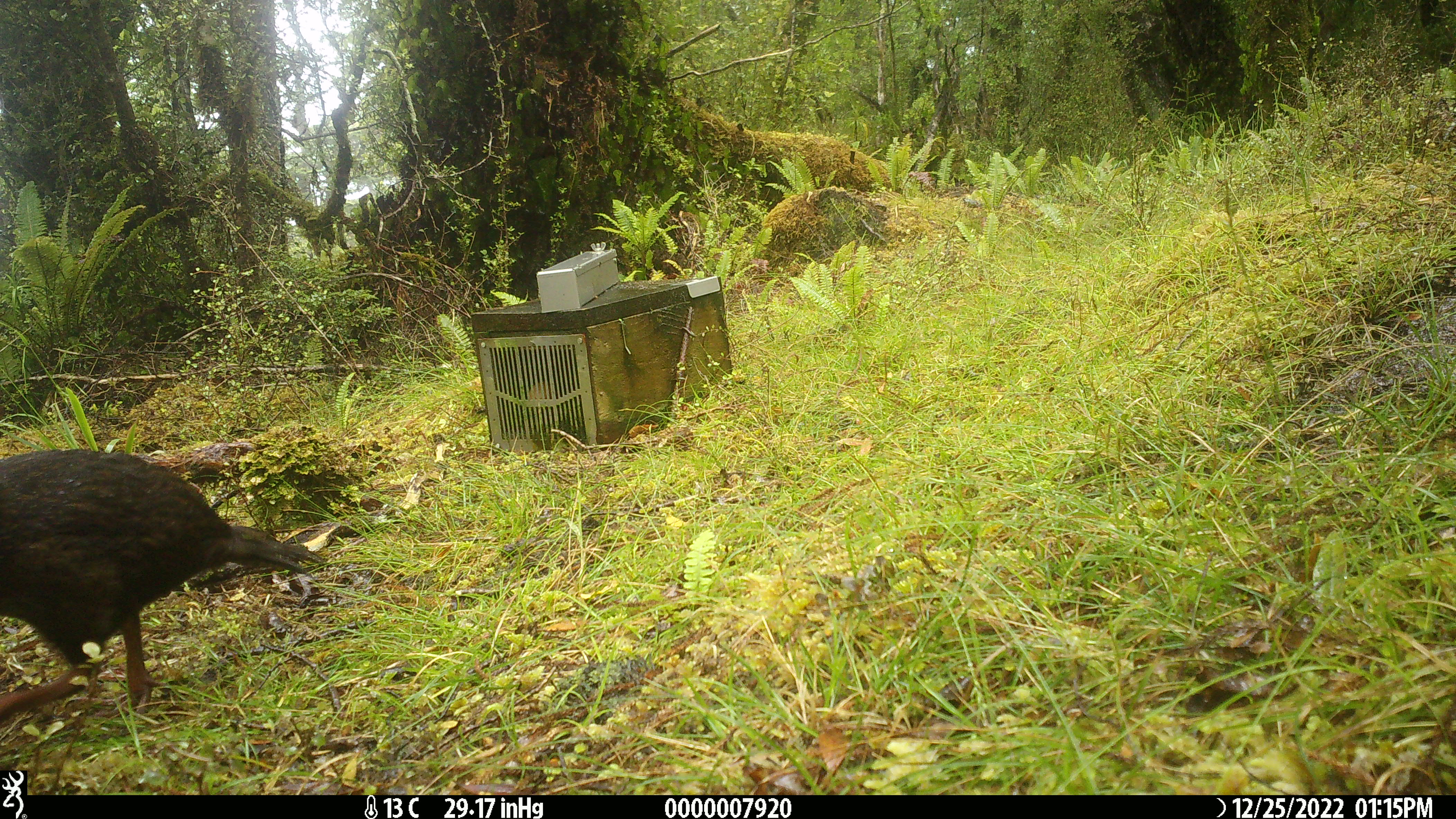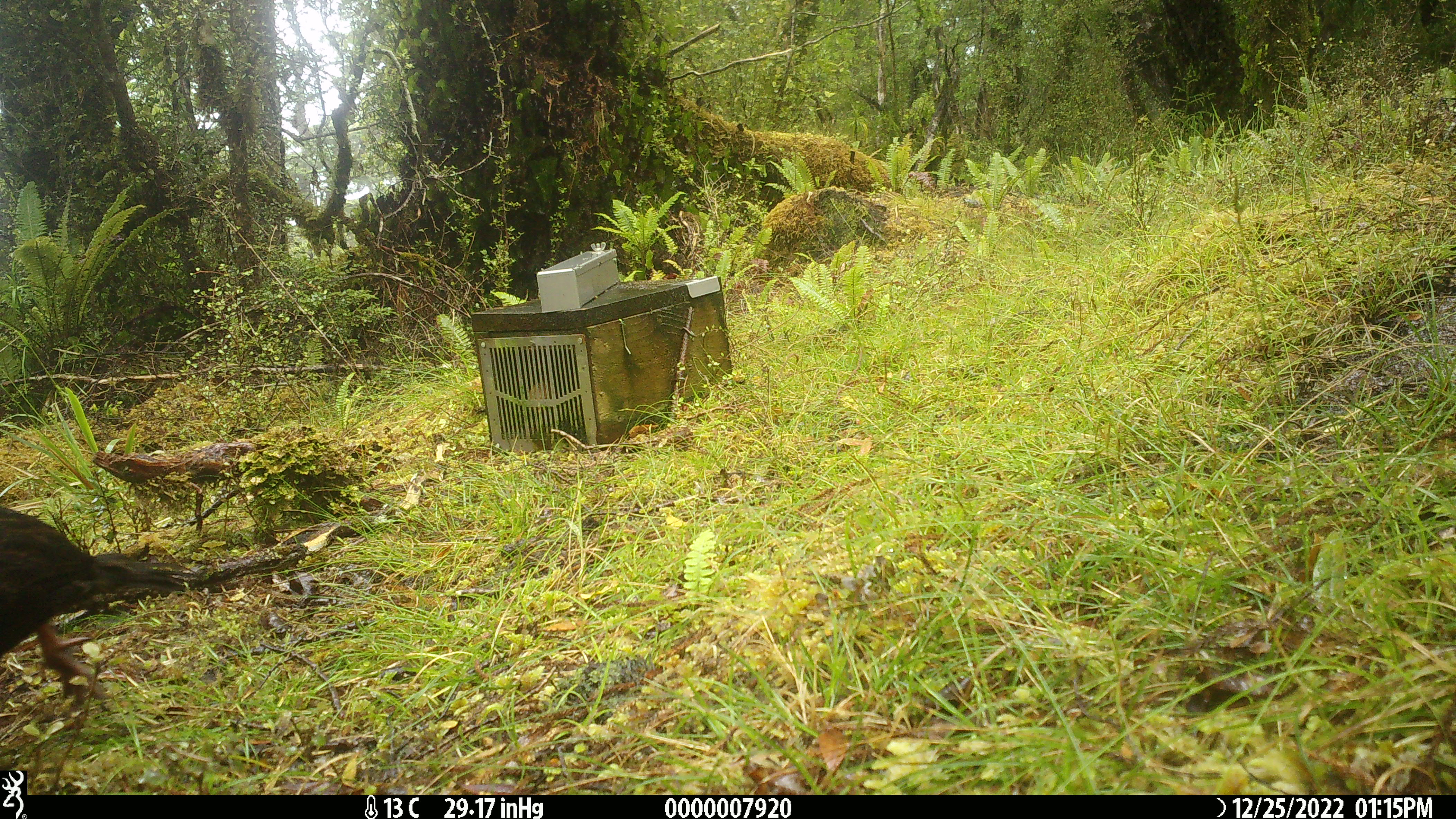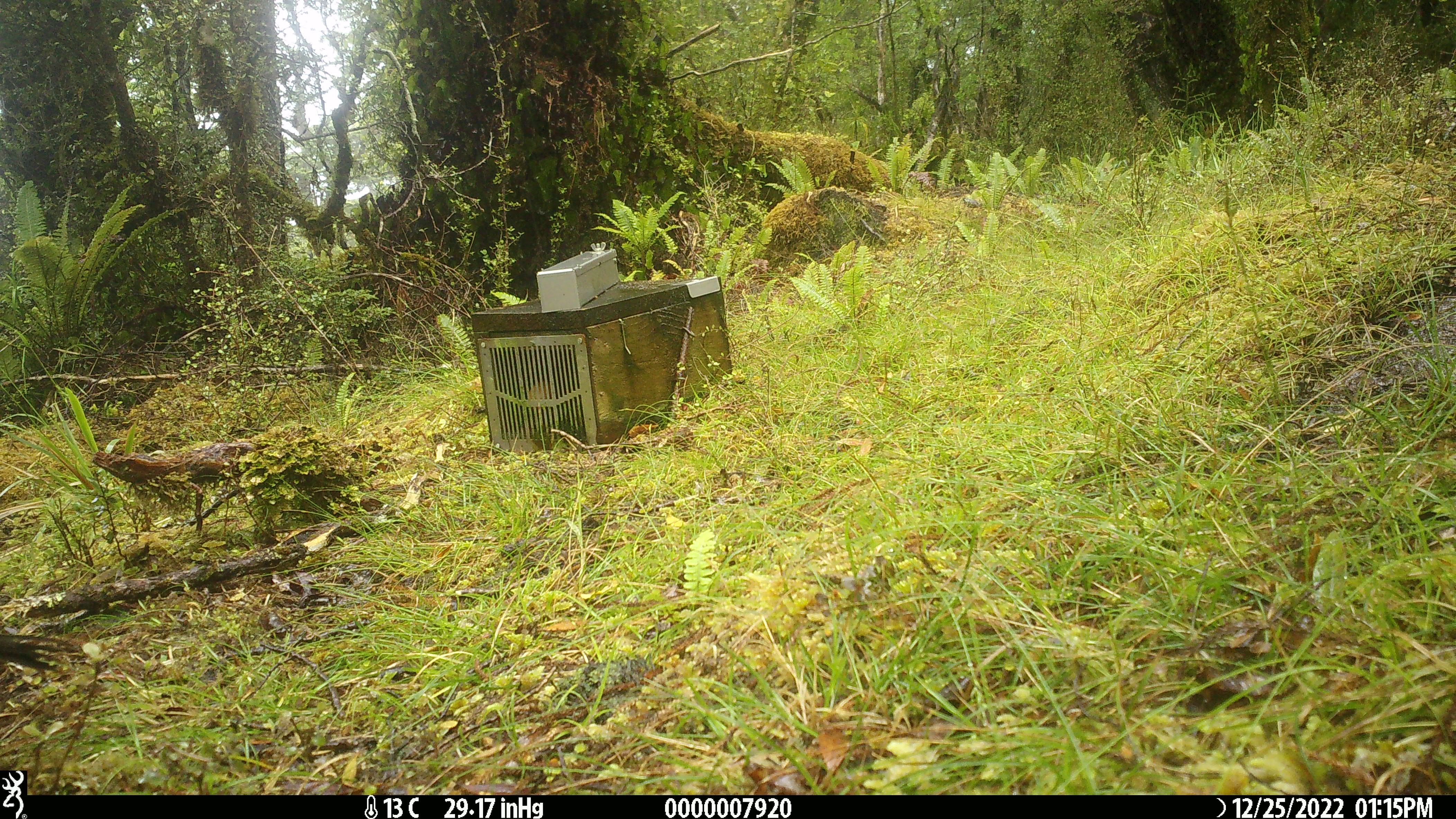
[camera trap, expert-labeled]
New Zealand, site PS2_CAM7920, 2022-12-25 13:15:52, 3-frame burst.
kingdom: Animalia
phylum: Chordata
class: Aves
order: Gruiformes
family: Rallidae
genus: Gallirallus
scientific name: Gallirallus australis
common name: weka